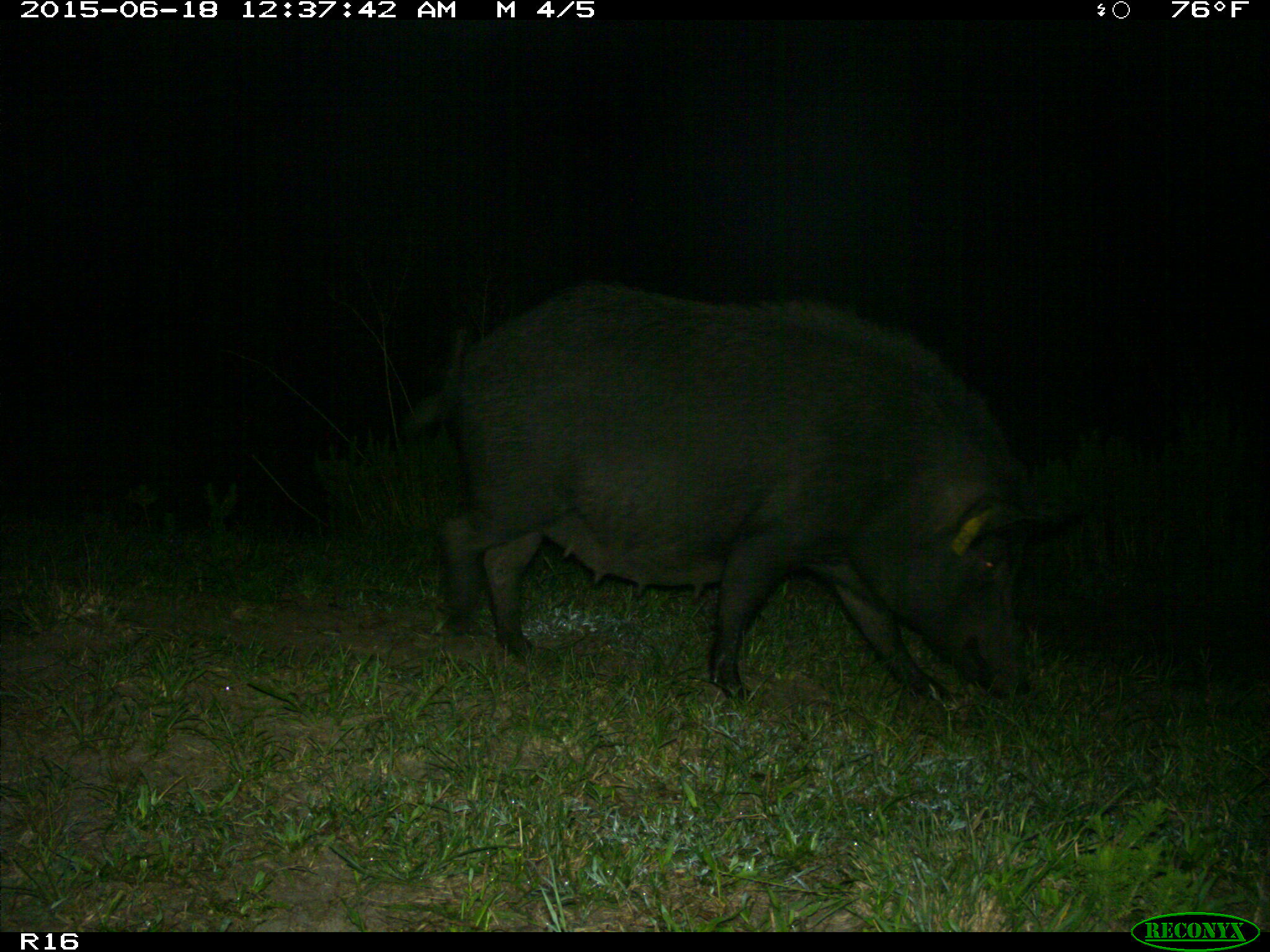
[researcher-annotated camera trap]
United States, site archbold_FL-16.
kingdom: Animalia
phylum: Chordata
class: Mammalia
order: Artiodactyla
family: Suidae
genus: Sus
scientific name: Sus scrofa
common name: wild boar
Sus scrofa (wild boar).